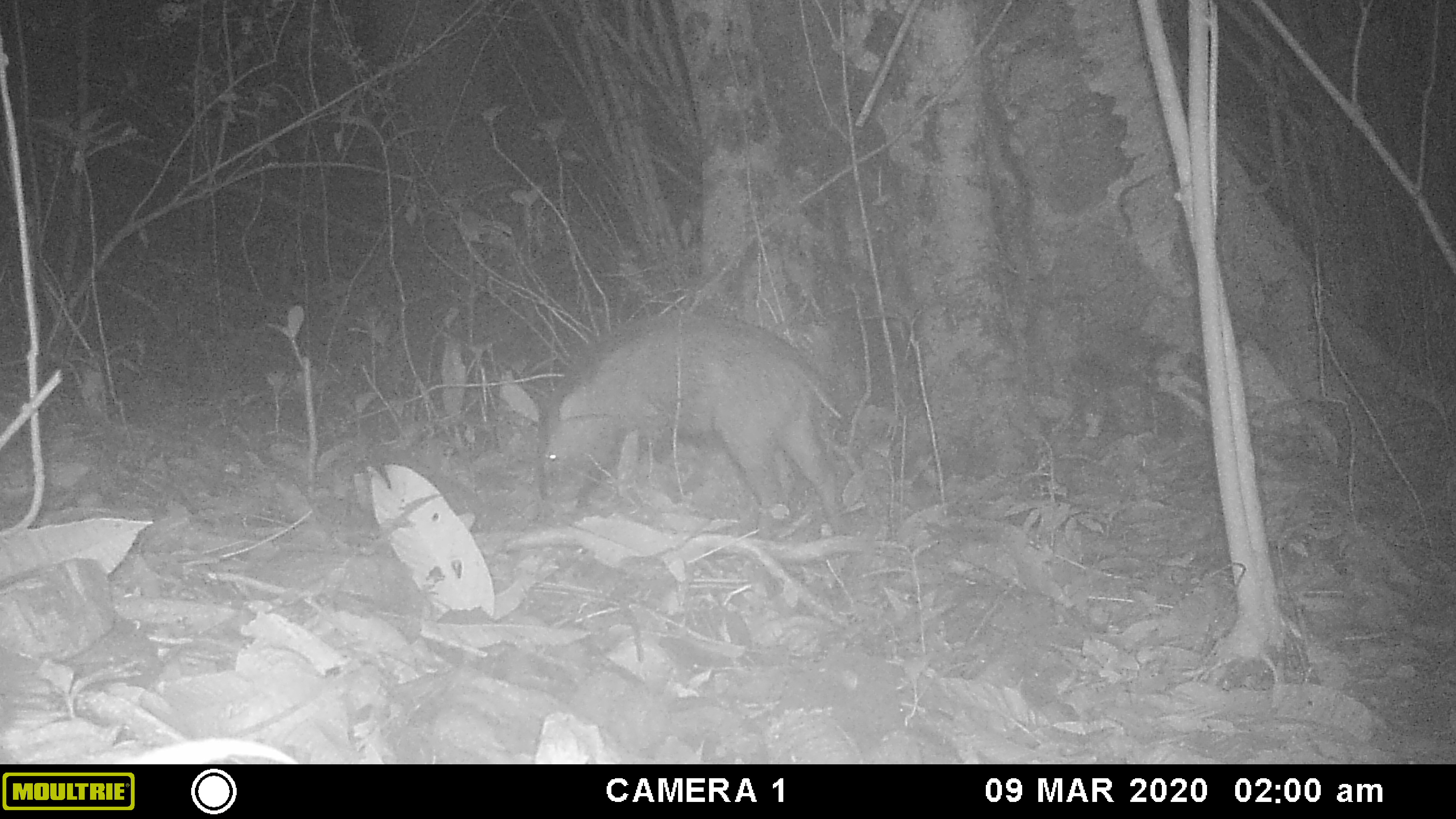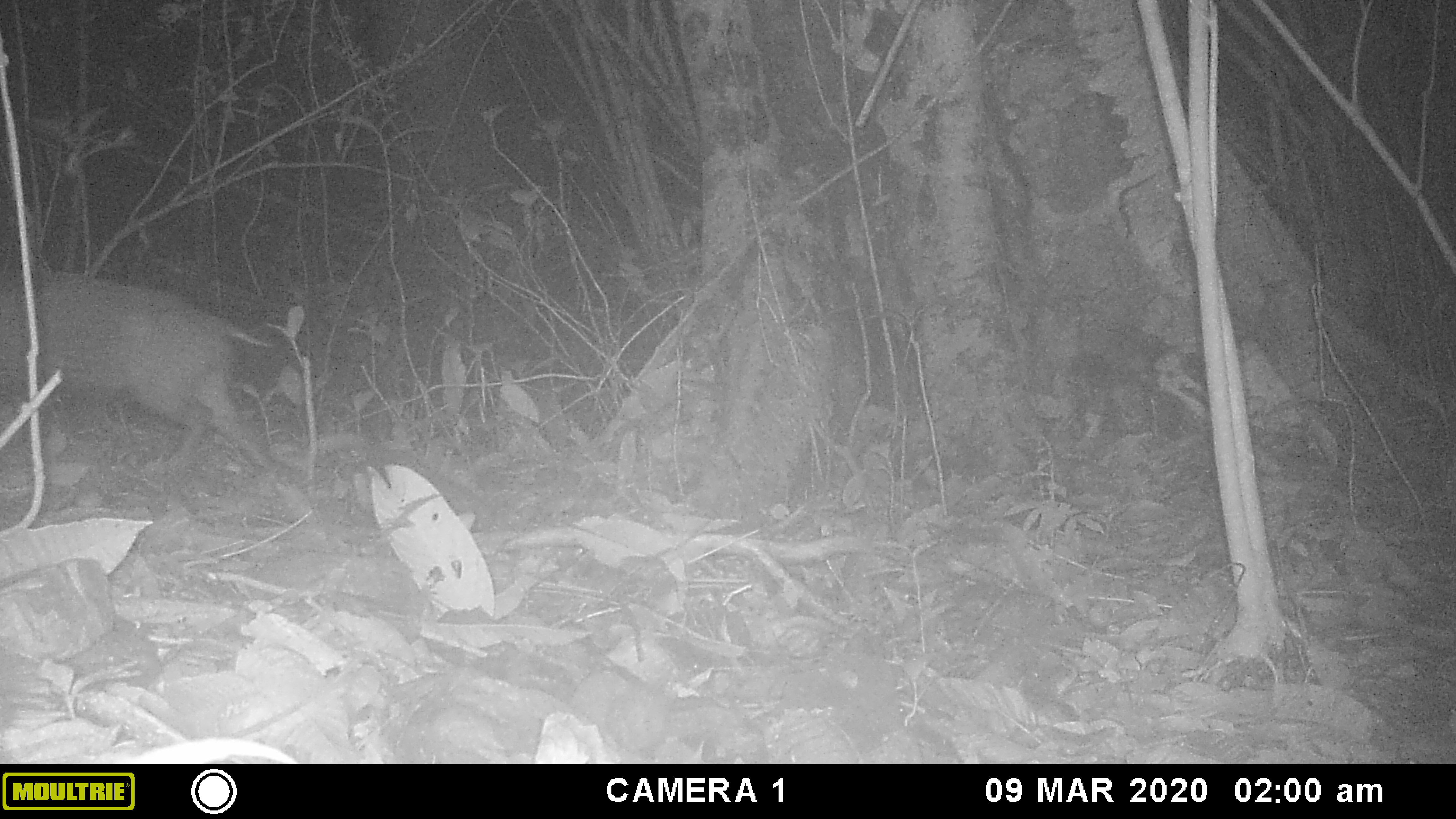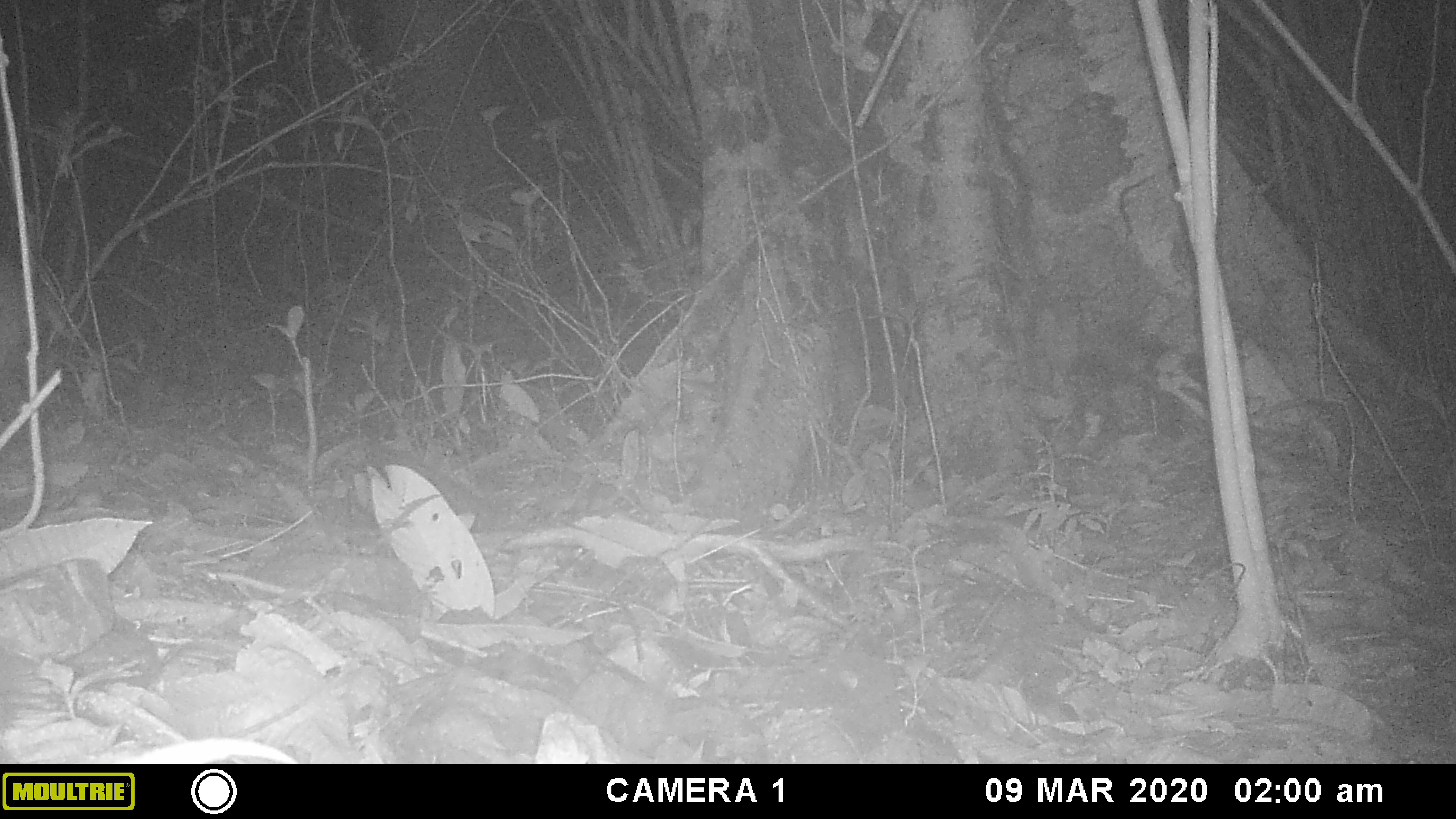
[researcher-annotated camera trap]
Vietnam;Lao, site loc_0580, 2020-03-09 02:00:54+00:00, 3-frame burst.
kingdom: Animalia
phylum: Chordata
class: Mammalia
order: Artiodactyla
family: Suidae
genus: Sus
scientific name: Sus scrofa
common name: eurasian wild pig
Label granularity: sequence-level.